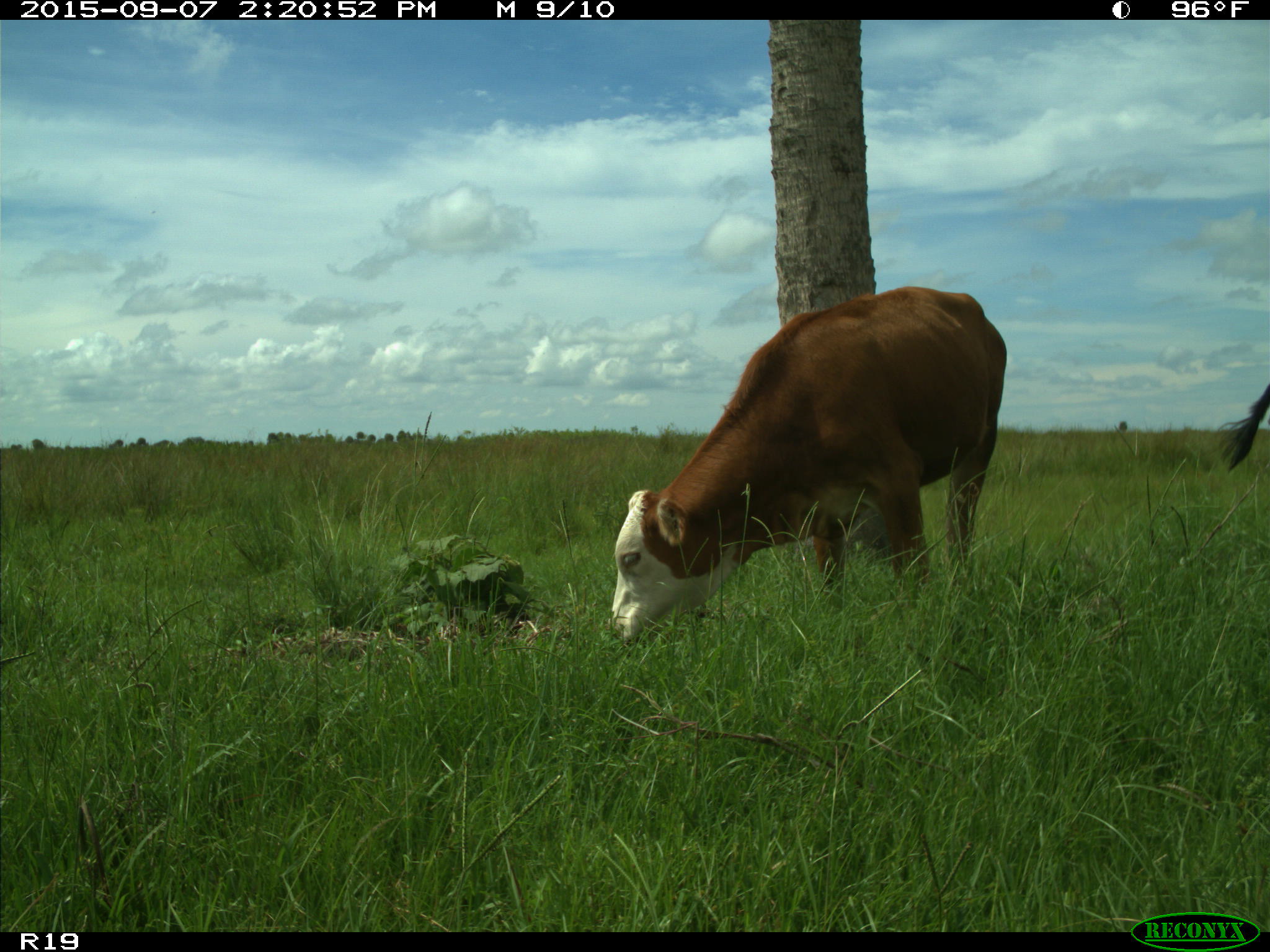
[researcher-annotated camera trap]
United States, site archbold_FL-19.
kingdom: Animalia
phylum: Chordata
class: Mammalia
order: Artiodactyla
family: Bovidae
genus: Bos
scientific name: Bos taurus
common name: domestic cow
Bos taurus (domestic cow).